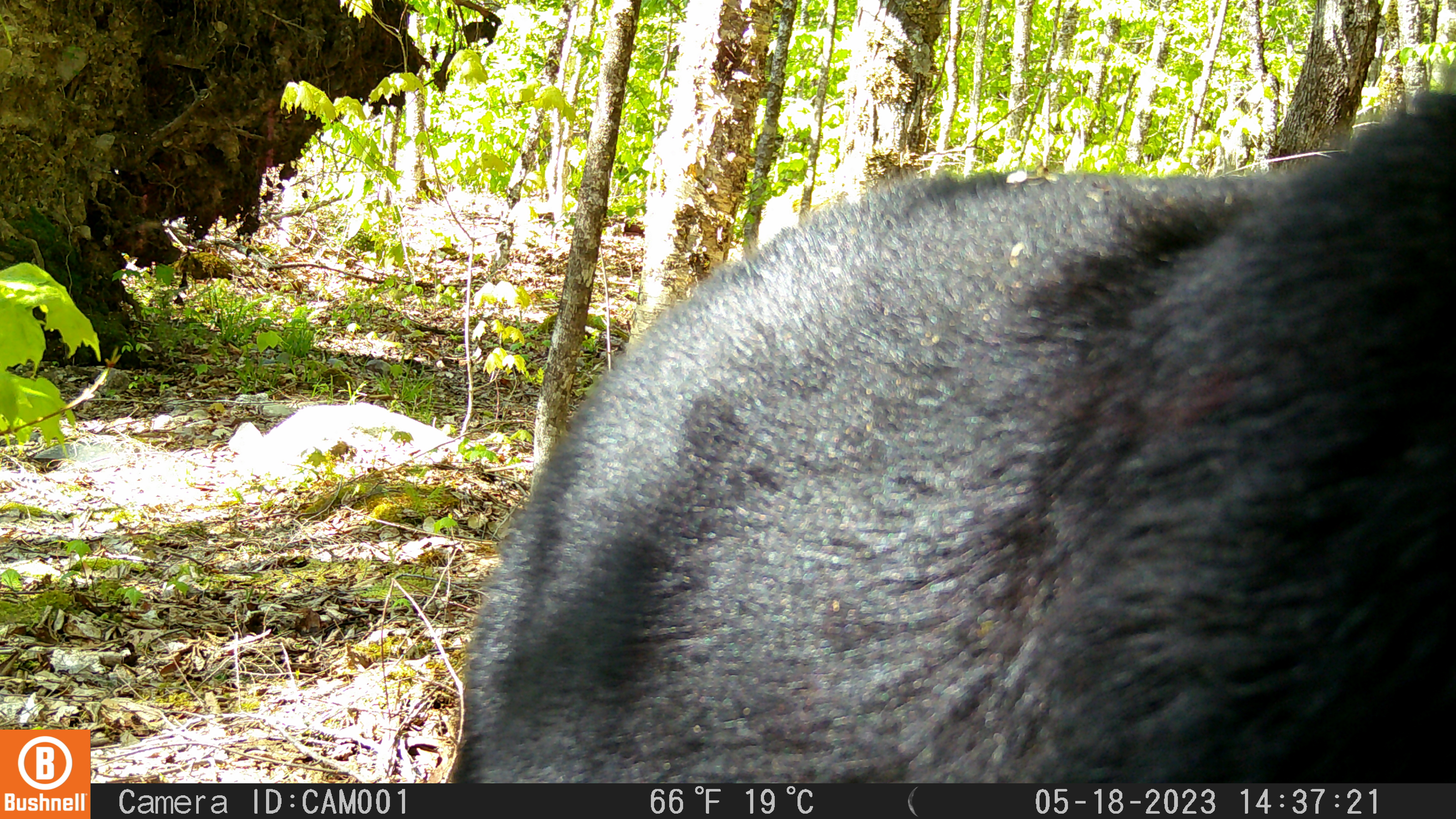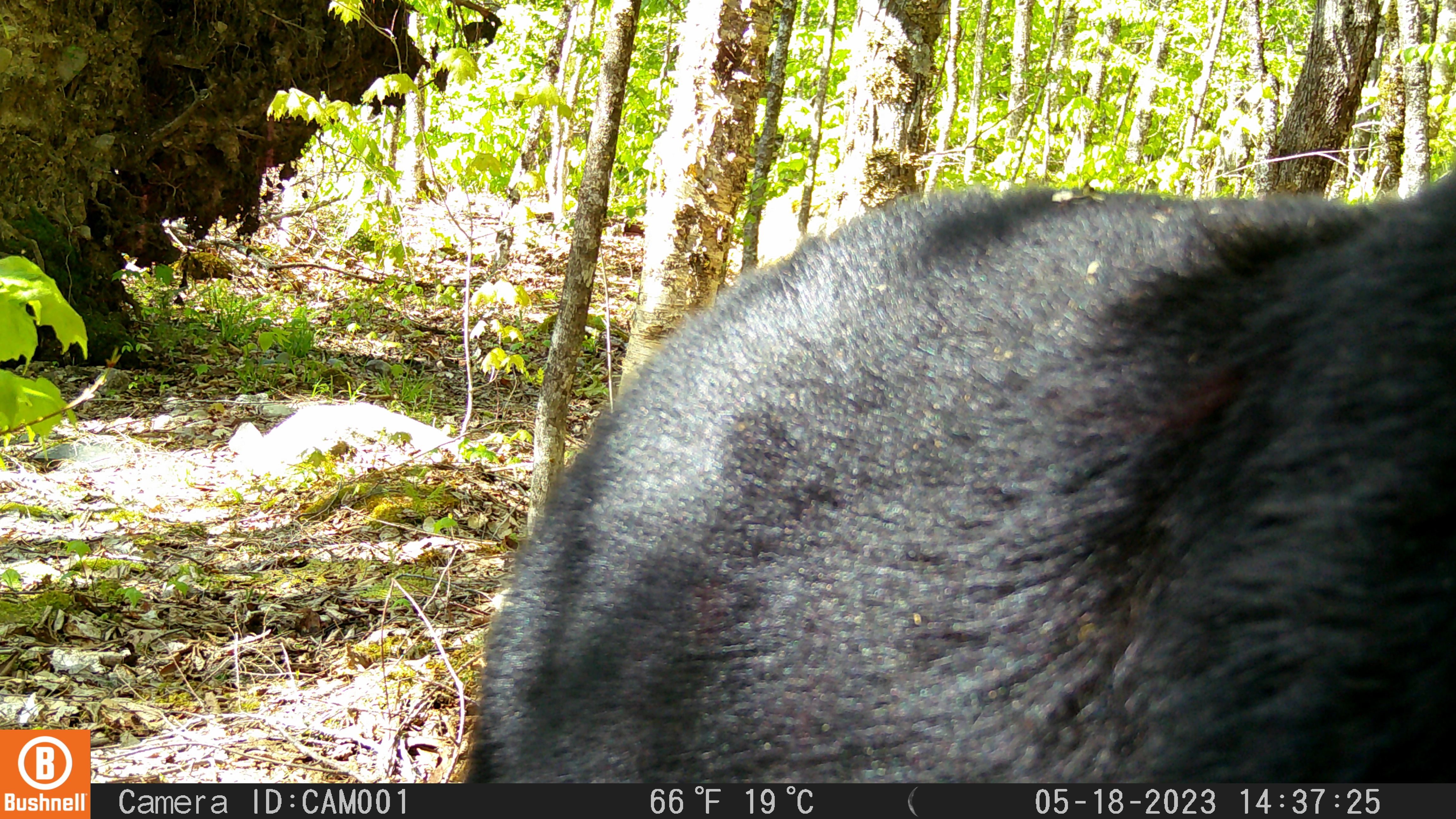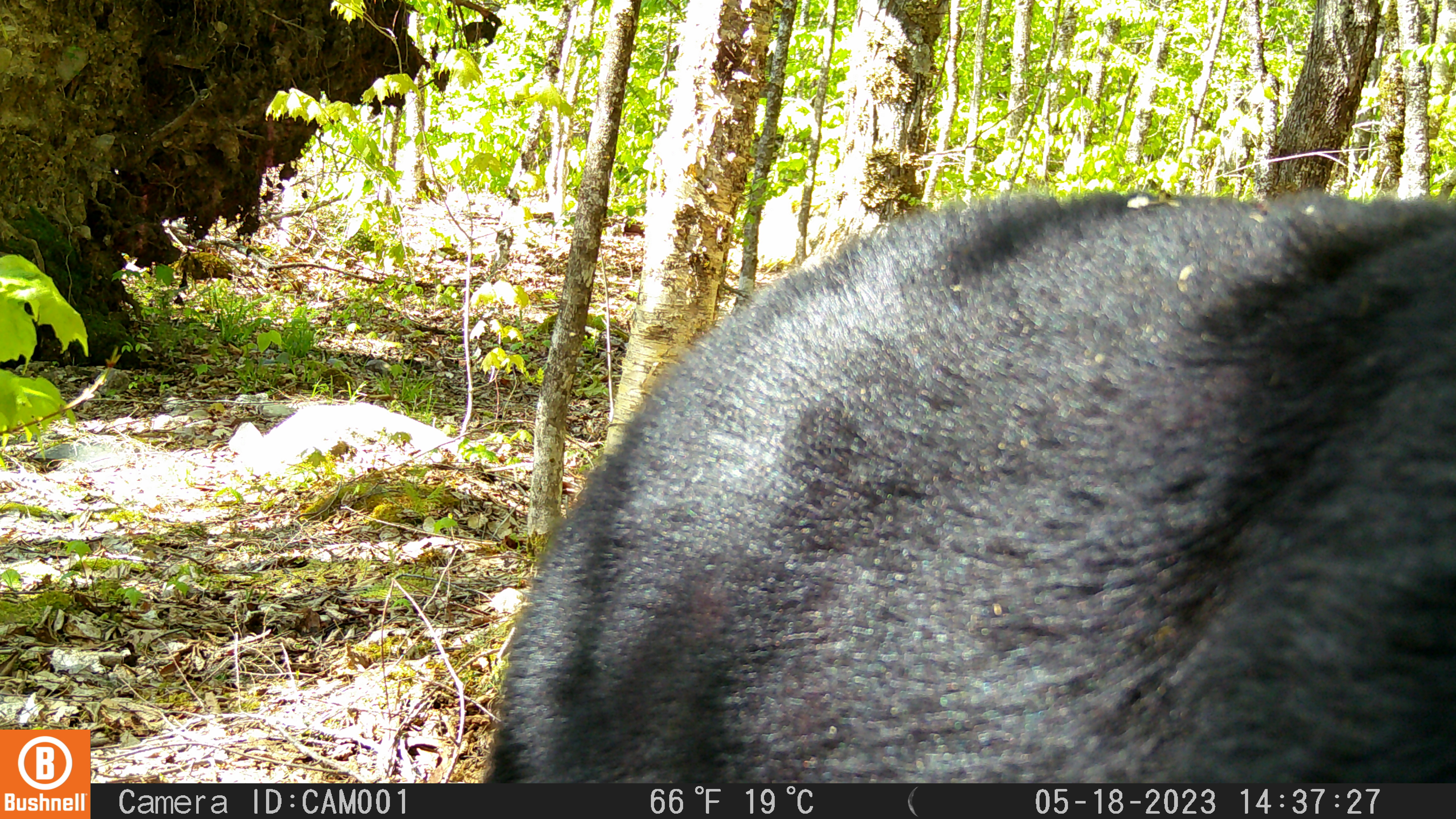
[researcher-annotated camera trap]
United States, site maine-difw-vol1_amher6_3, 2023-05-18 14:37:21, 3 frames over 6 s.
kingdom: Animalia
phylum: Chordata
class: Mammalia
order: Carnivora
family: Ursidae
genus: Ursus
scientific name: Ursus americanus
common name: black bear